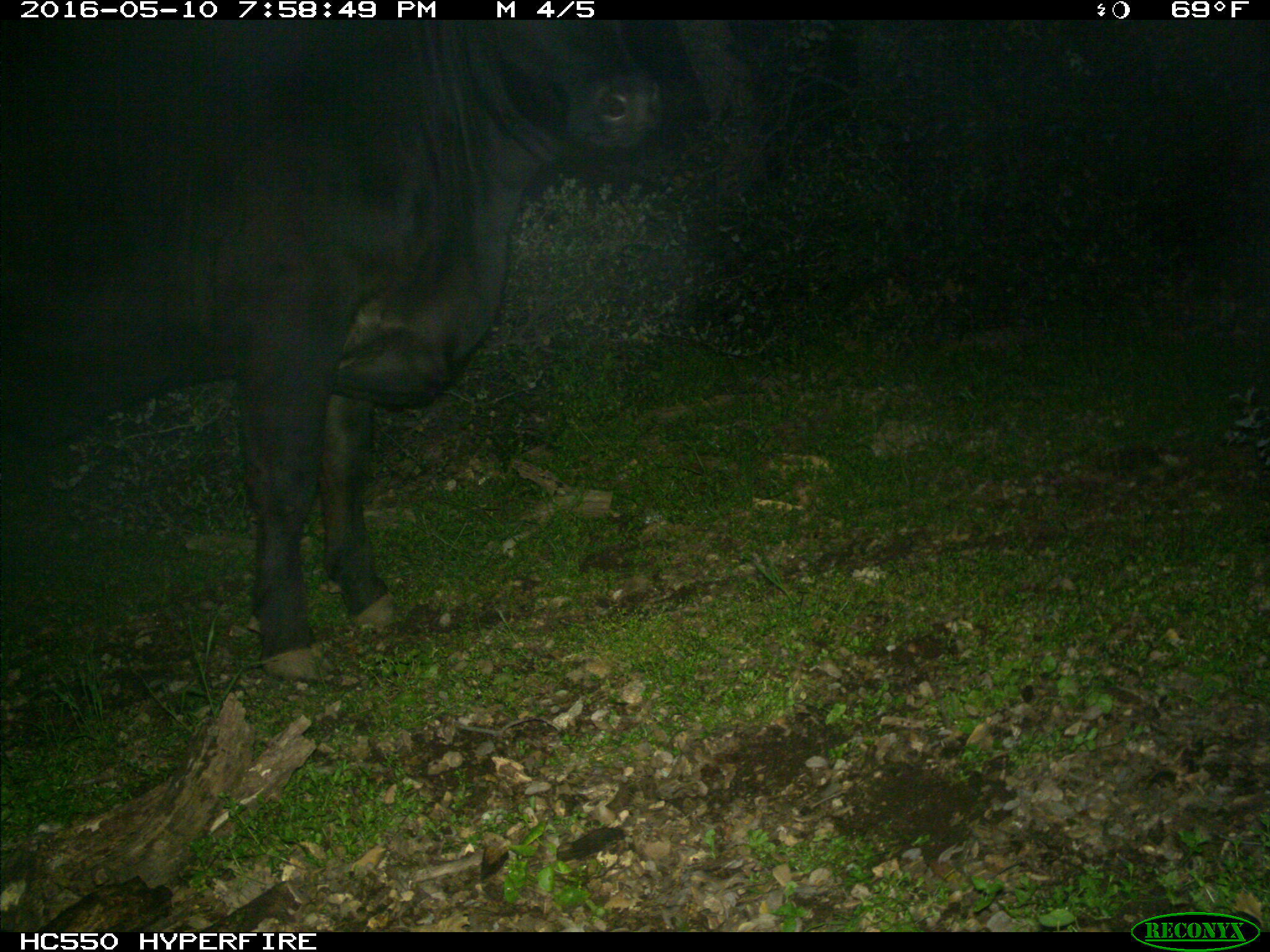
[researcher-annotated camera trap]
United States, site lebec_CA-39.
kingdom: Animalia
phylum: Chordata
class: Mammalia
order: Artiodactyla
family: Bovidae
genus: Bos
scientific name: Bos taurus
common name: domestic cow